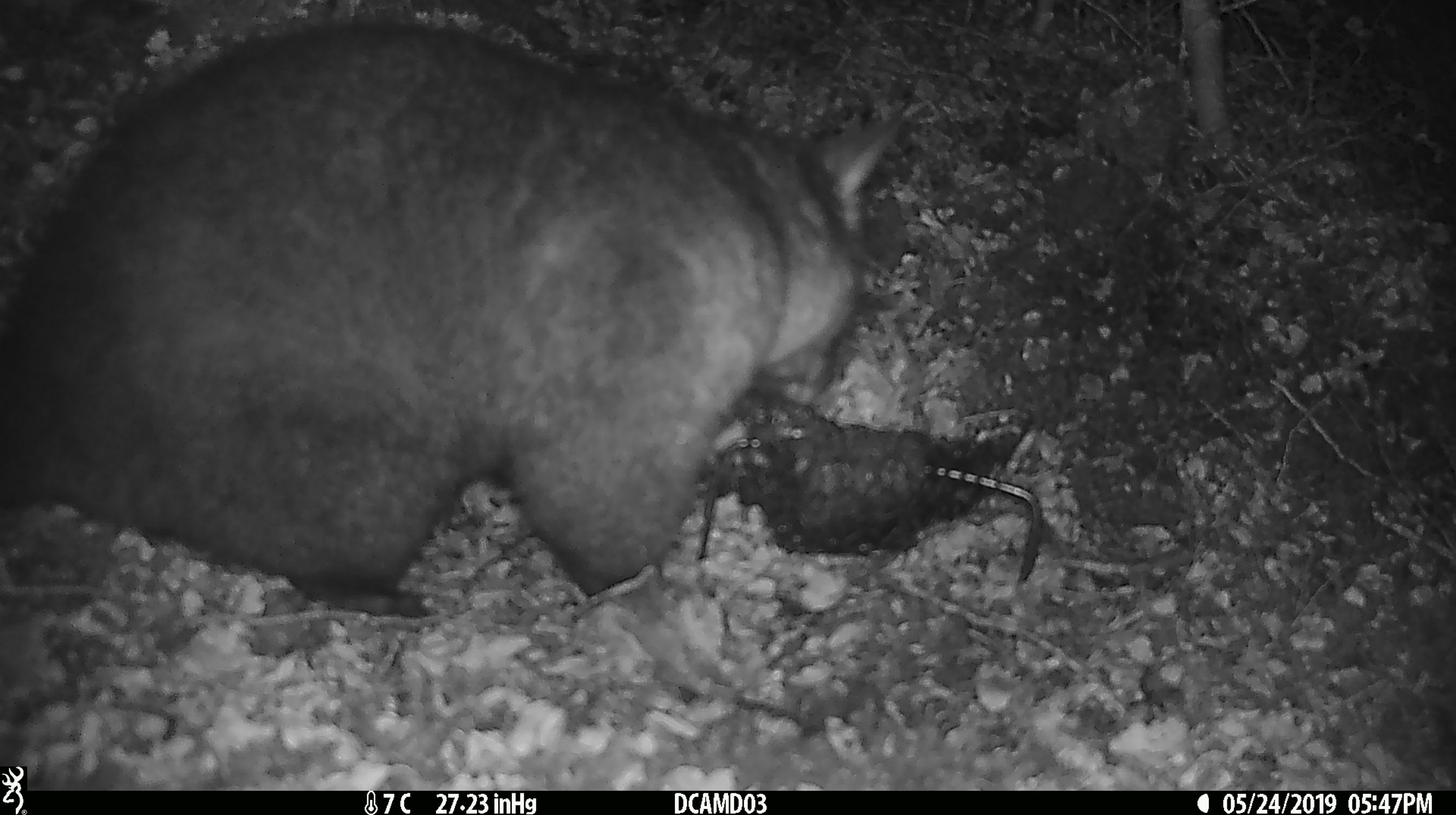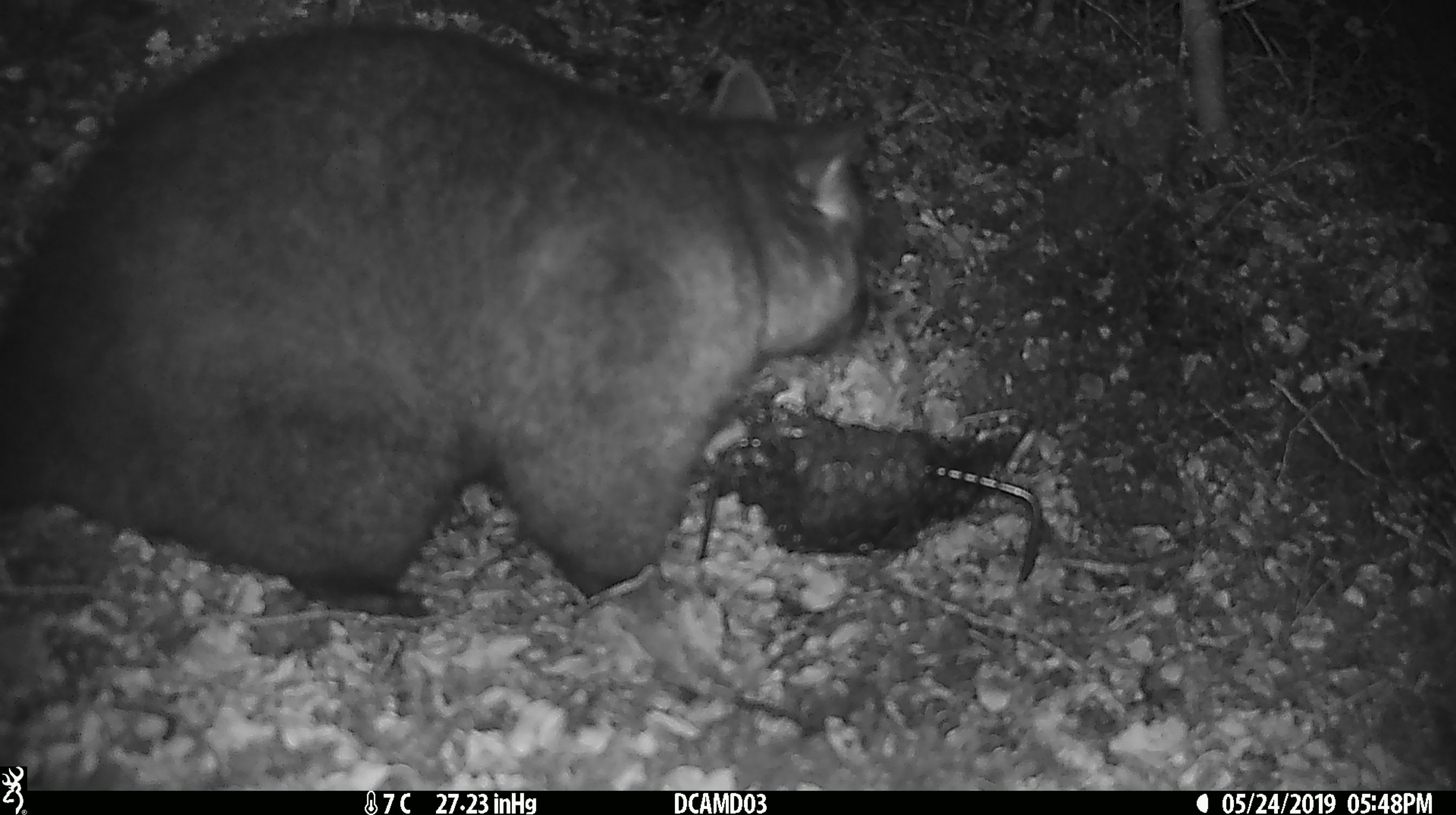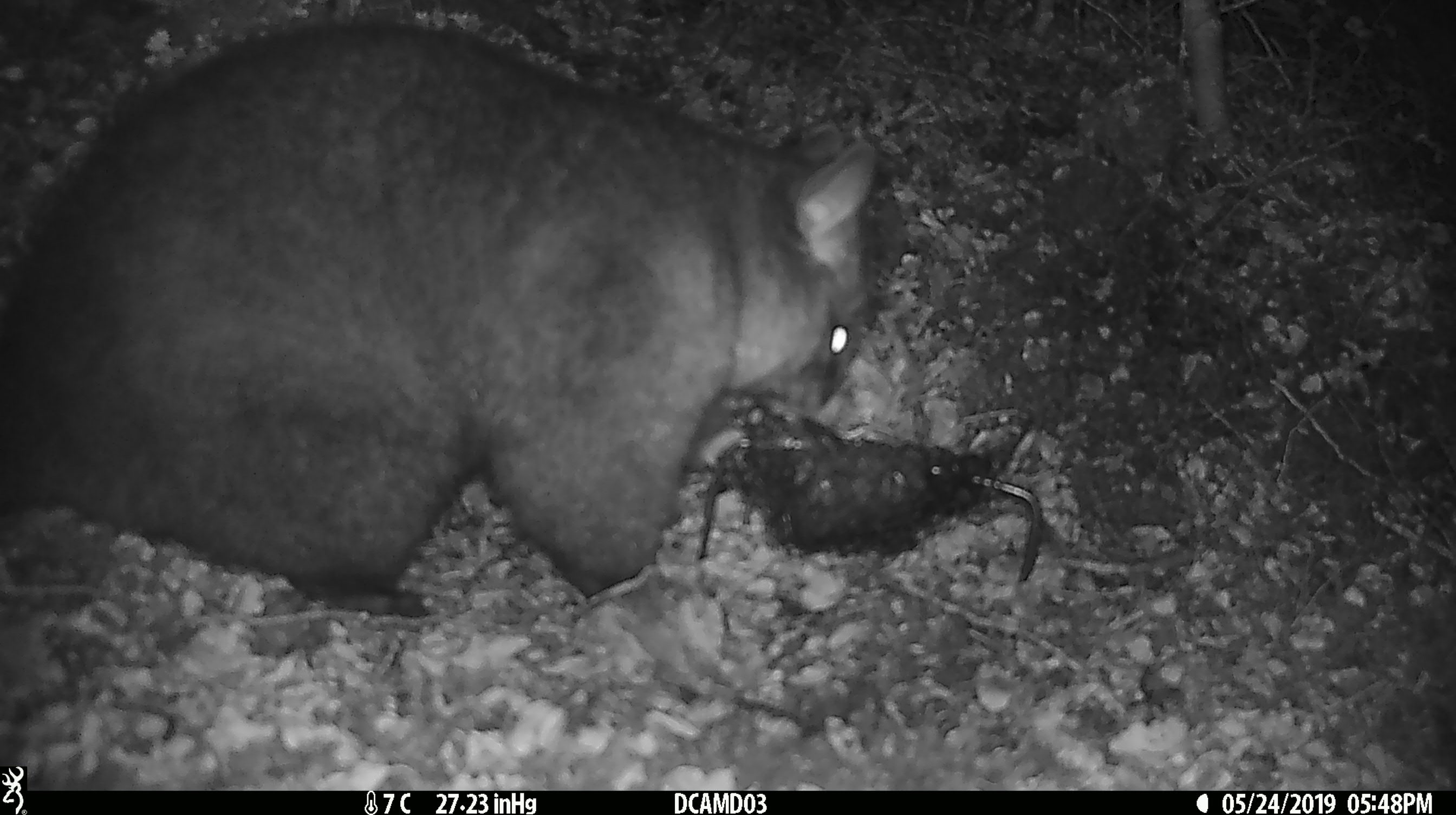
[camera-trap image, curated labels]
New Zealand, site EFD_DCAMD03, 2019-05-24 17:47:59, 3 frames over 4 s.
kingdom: Animalia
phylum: Chordata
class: Mammalia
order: Diprotodontia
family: Phalangeridae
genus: Trichosurus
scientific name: Trichosurus vulpecula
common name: common brushtail possum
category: possum